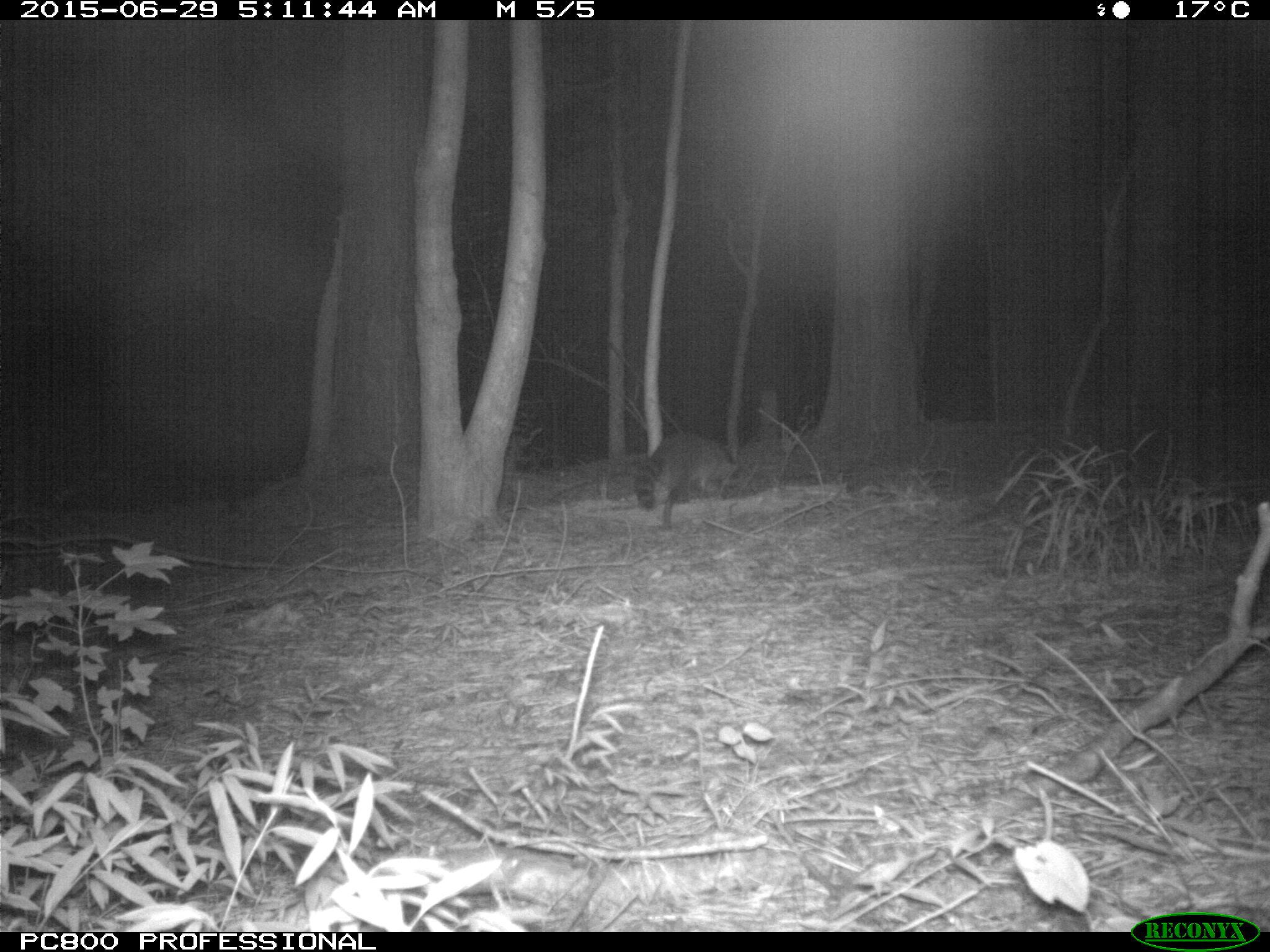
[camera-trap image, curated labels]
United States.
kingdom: Animalia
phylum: Chordata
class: Mammalia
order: Carnivora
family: Procyonidae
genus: Procyon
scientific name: Procyon lotor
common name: northern raccoon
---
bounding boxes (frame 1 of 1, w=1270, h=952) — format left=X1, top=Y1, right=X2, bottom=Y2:
Northern Raccoon: left=627, top=427, right=741, bottom=535